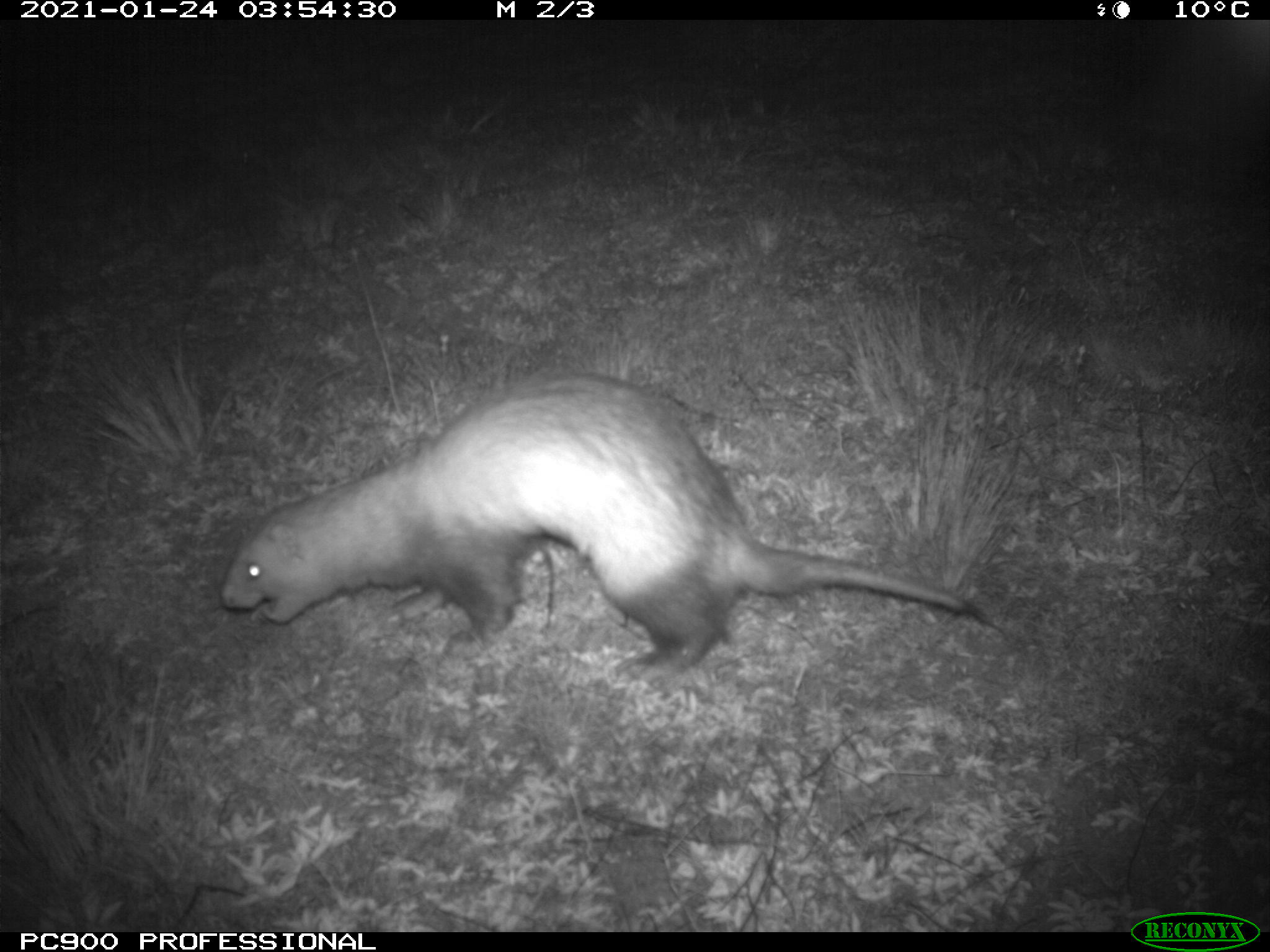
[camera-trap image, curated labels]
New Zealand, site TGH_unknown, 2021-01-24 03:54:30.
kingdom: Animalia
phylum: Chordata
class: Mammalia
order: Carnivora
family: Mustelidae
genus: Mustela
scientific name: Mustela furo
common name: ferret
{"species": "ferret (Mustela furo)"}